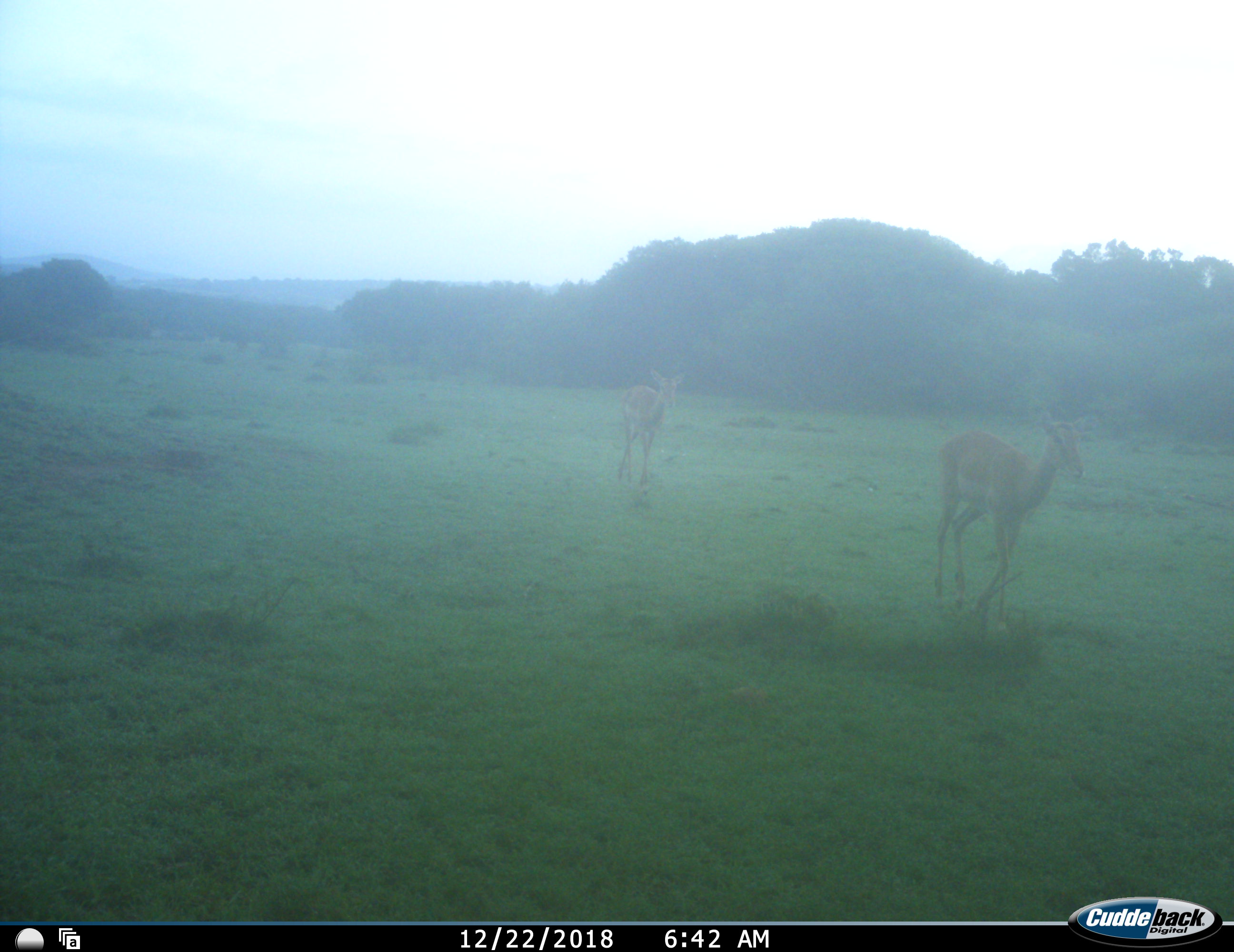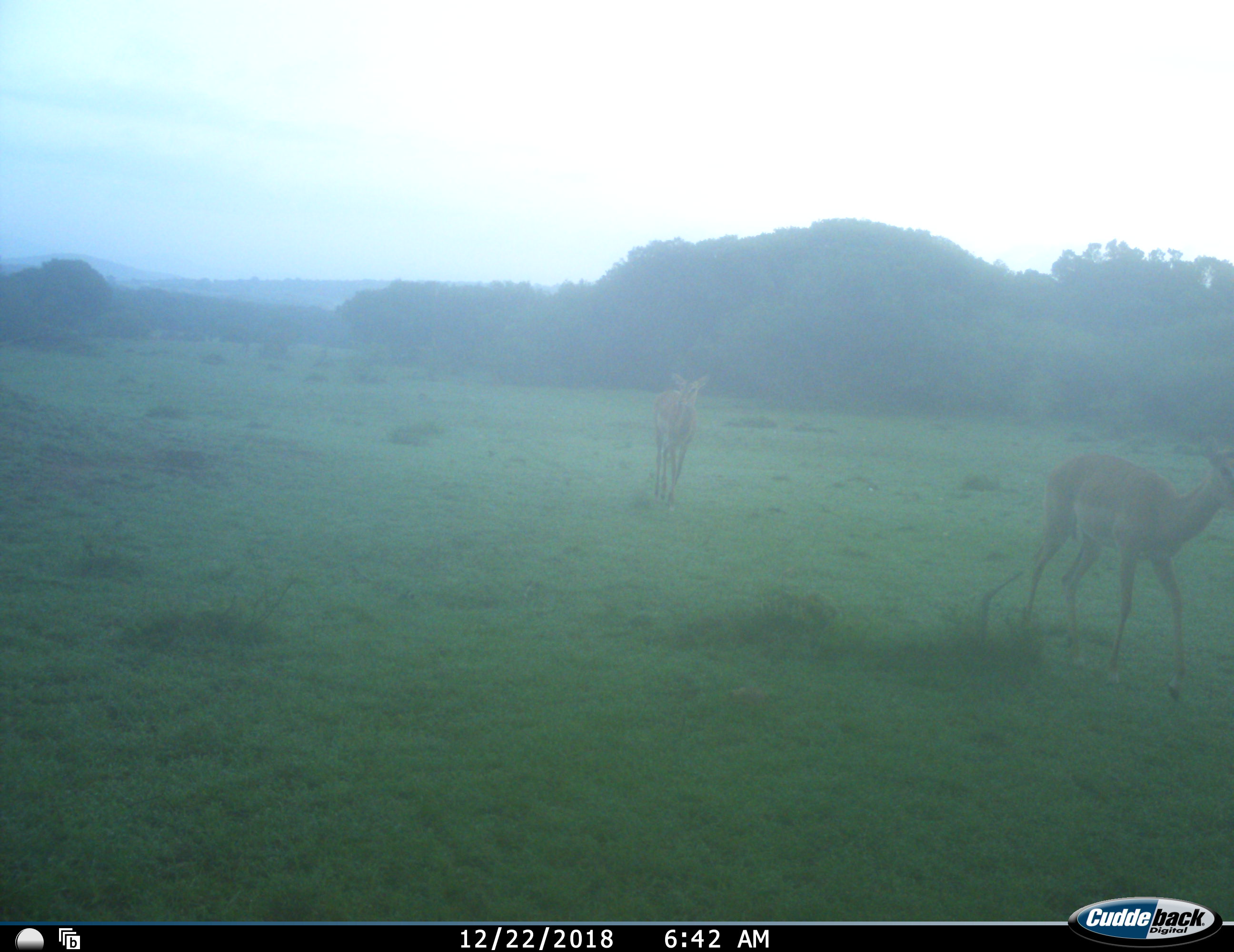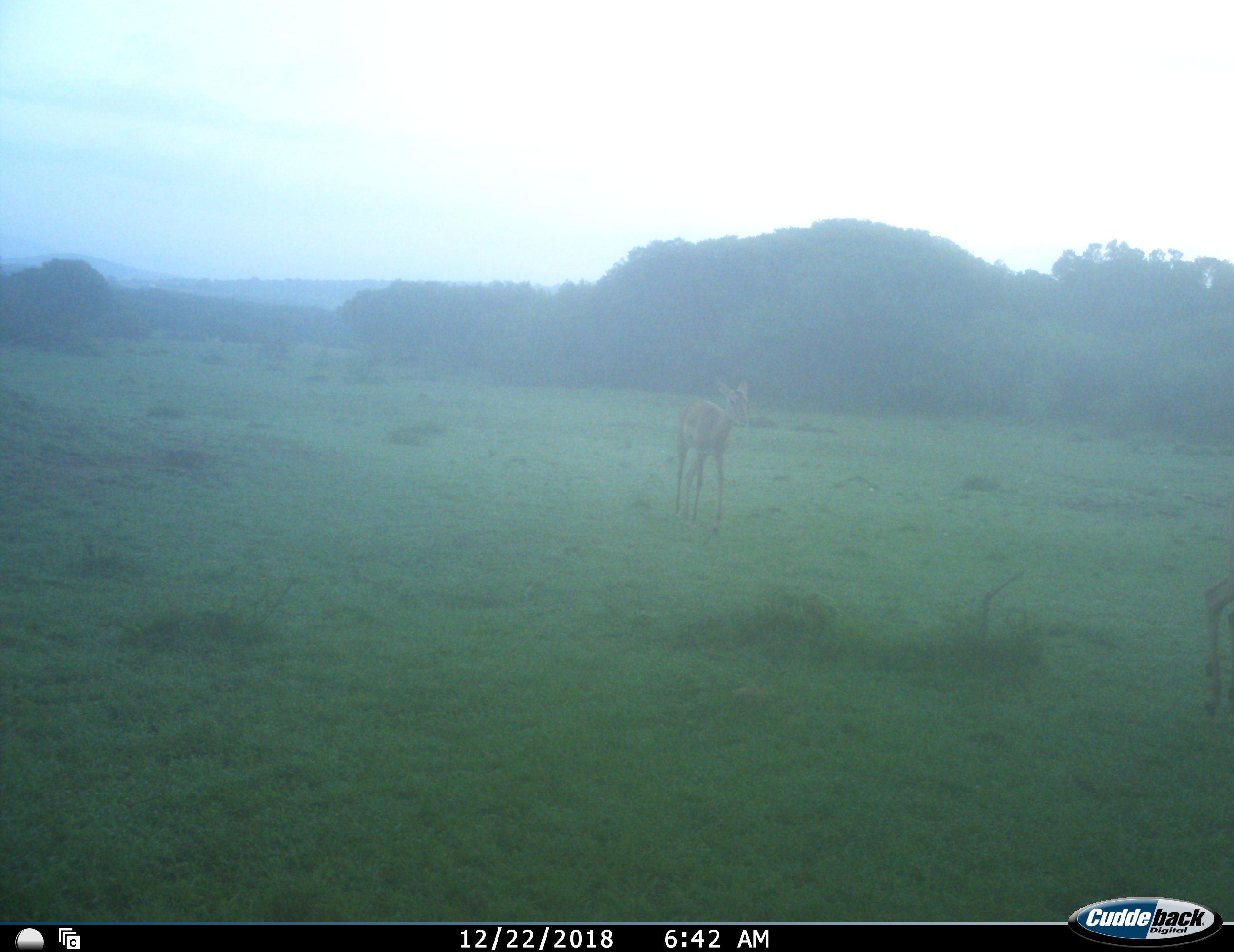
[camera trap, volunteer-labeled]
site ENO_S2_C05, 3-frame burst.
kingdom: Animalia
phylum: Chordata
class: Mammalia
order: Artiodactyla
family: Bovidae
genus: Aepyceros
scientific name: Aepyceros melampus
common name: impala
Impala (Aepyceros melampus), count 2. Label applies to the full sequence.